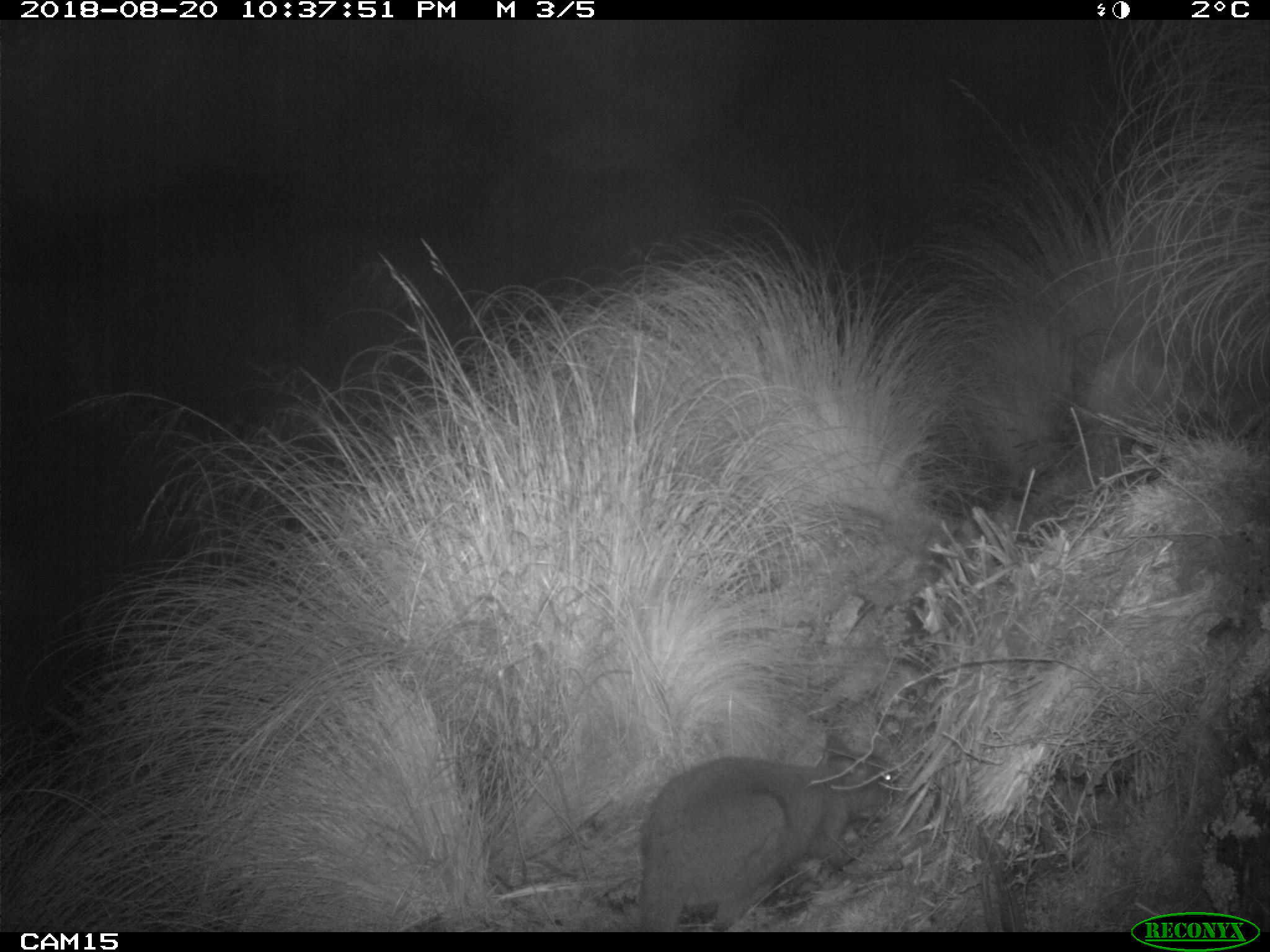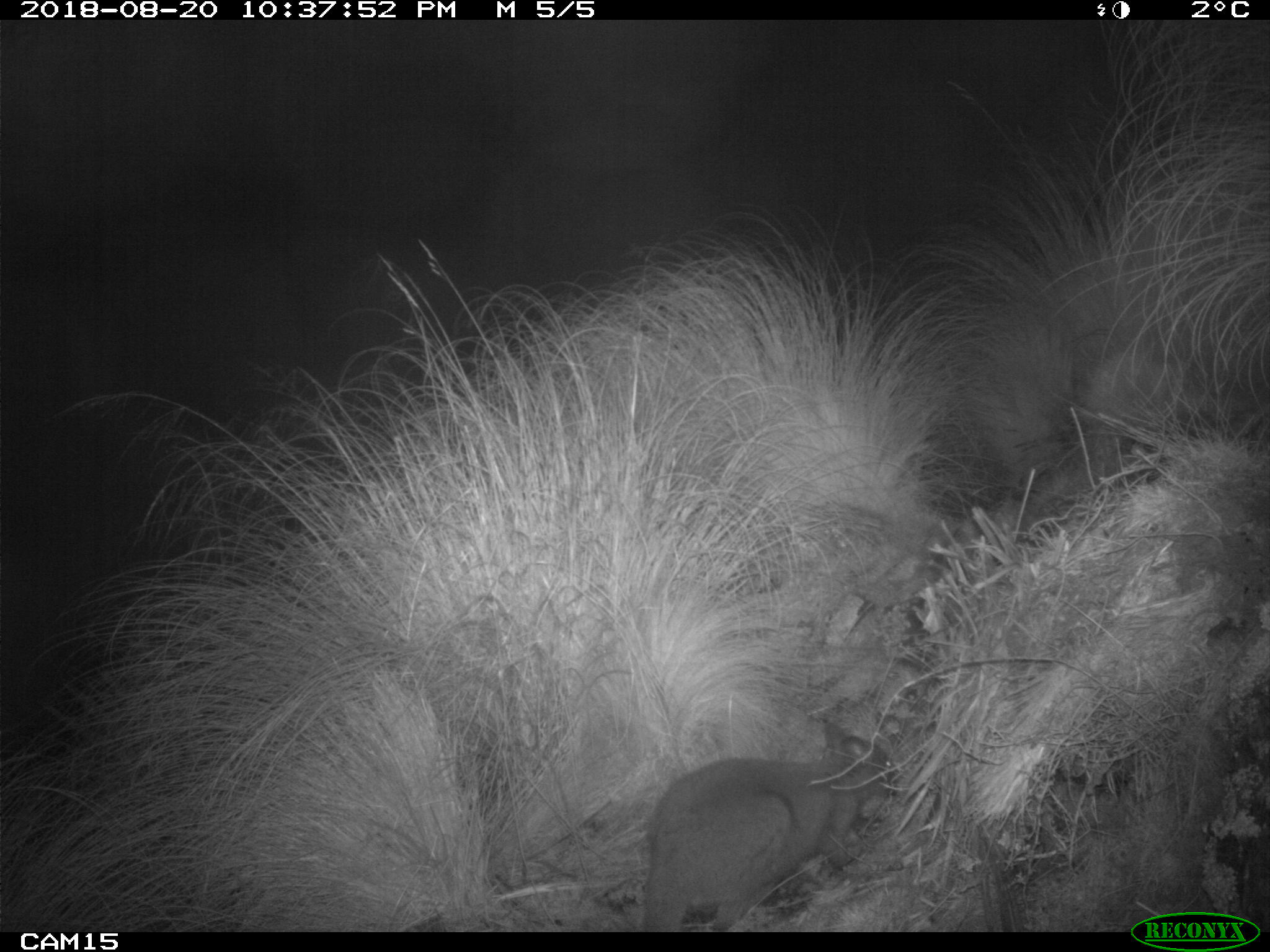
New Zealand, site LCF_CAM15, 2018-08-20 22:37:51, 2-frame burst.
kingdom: Animalia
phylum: Chordata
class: Mammalia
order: Diprotodontia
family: Macropodidae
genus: Notamacropus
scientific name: Notamacropus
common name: wallaby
Wallaby (Notamacropus).